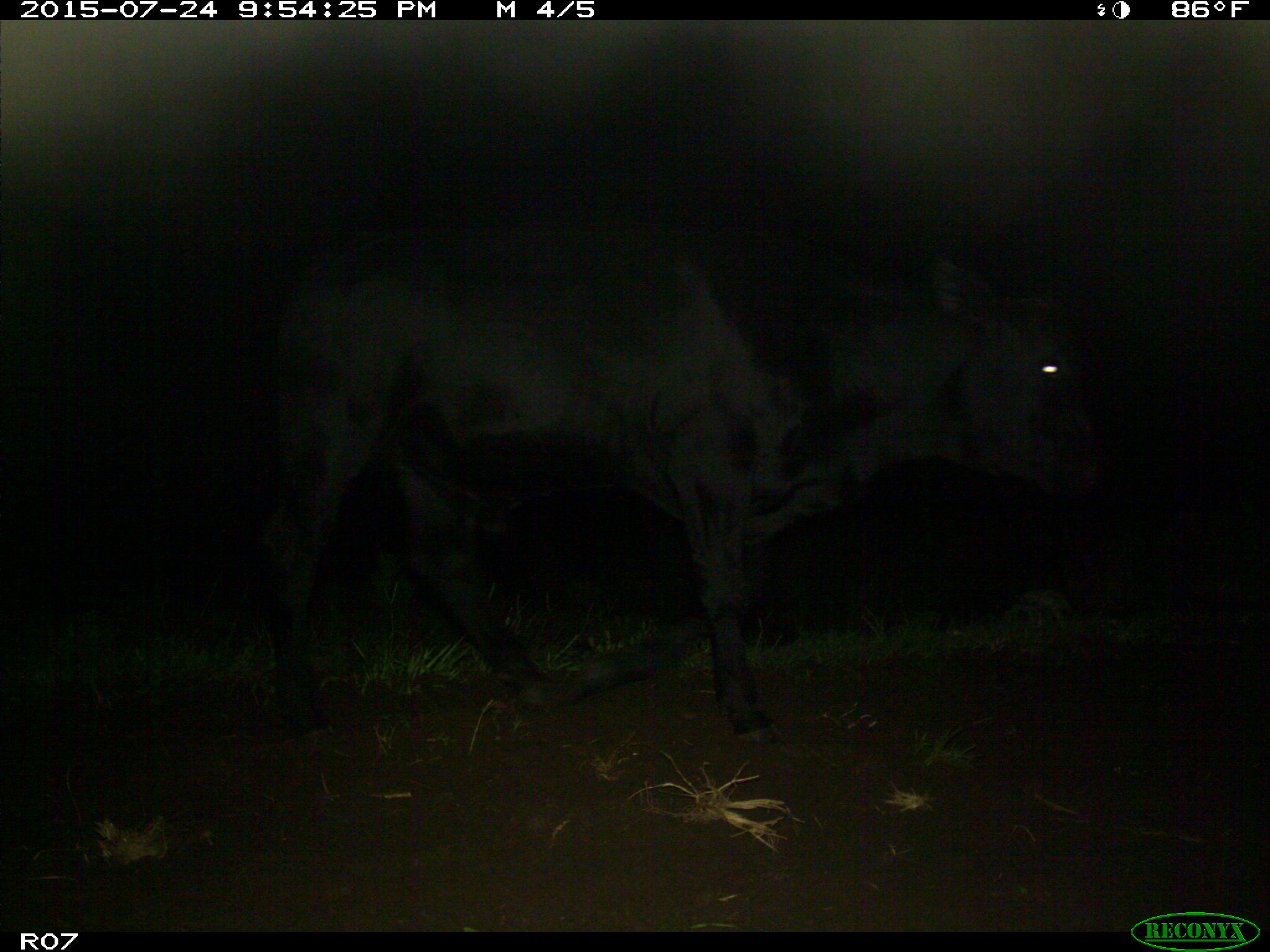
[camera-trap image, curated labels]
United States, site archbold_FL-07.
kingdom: Animalia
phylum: Chordata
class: Mammalia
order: Artiodactyla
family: Bovidae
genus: Bos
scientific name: Bos taurus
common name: domestic cow